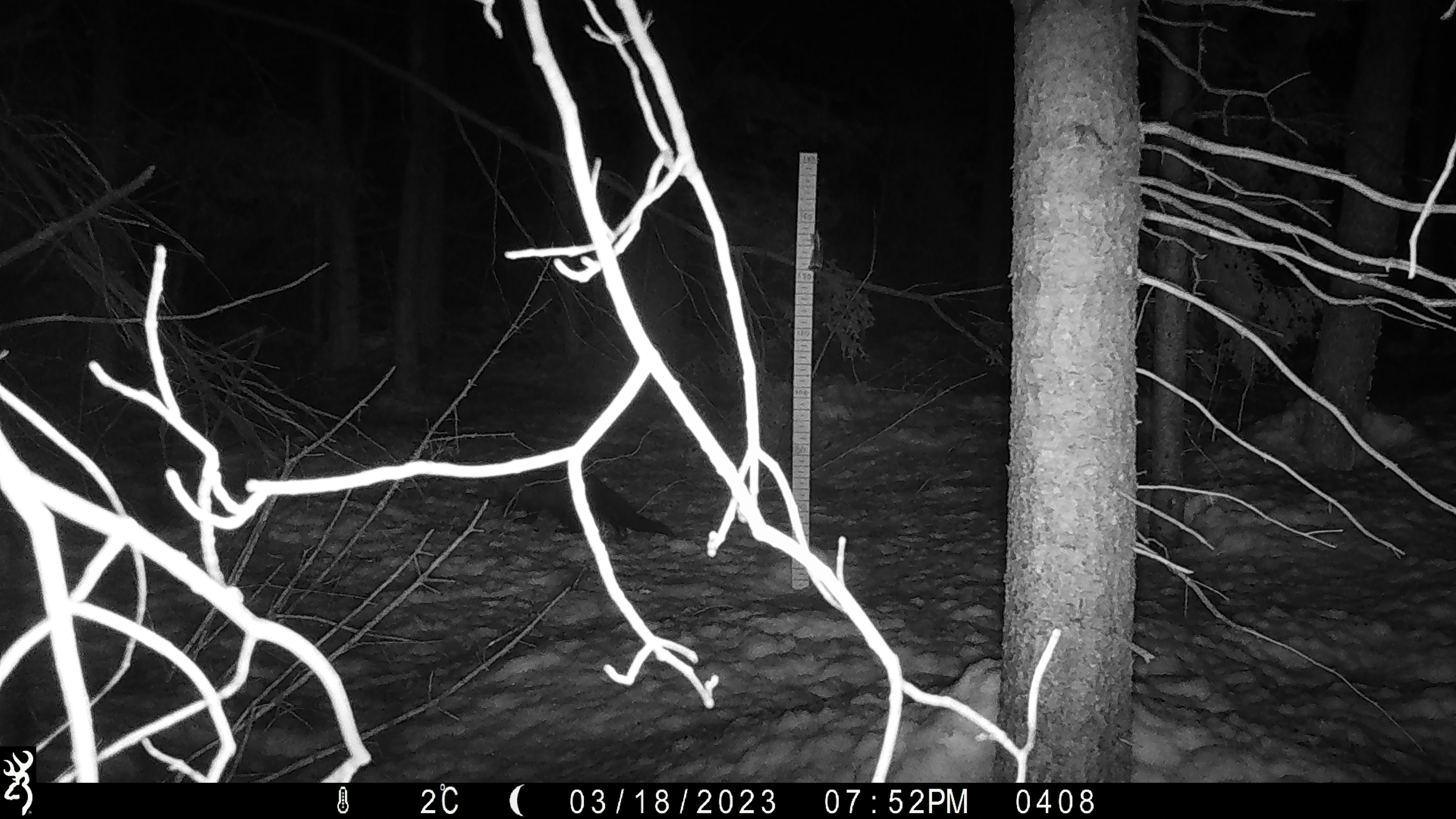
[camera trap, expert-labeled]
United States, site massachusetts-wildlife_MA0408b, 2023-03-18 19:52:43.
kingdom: Animalia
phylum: Chordata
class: Mammalia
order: Carnivora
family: Mustelidae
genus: Pekania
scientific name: Pekania pennanti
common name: fisher